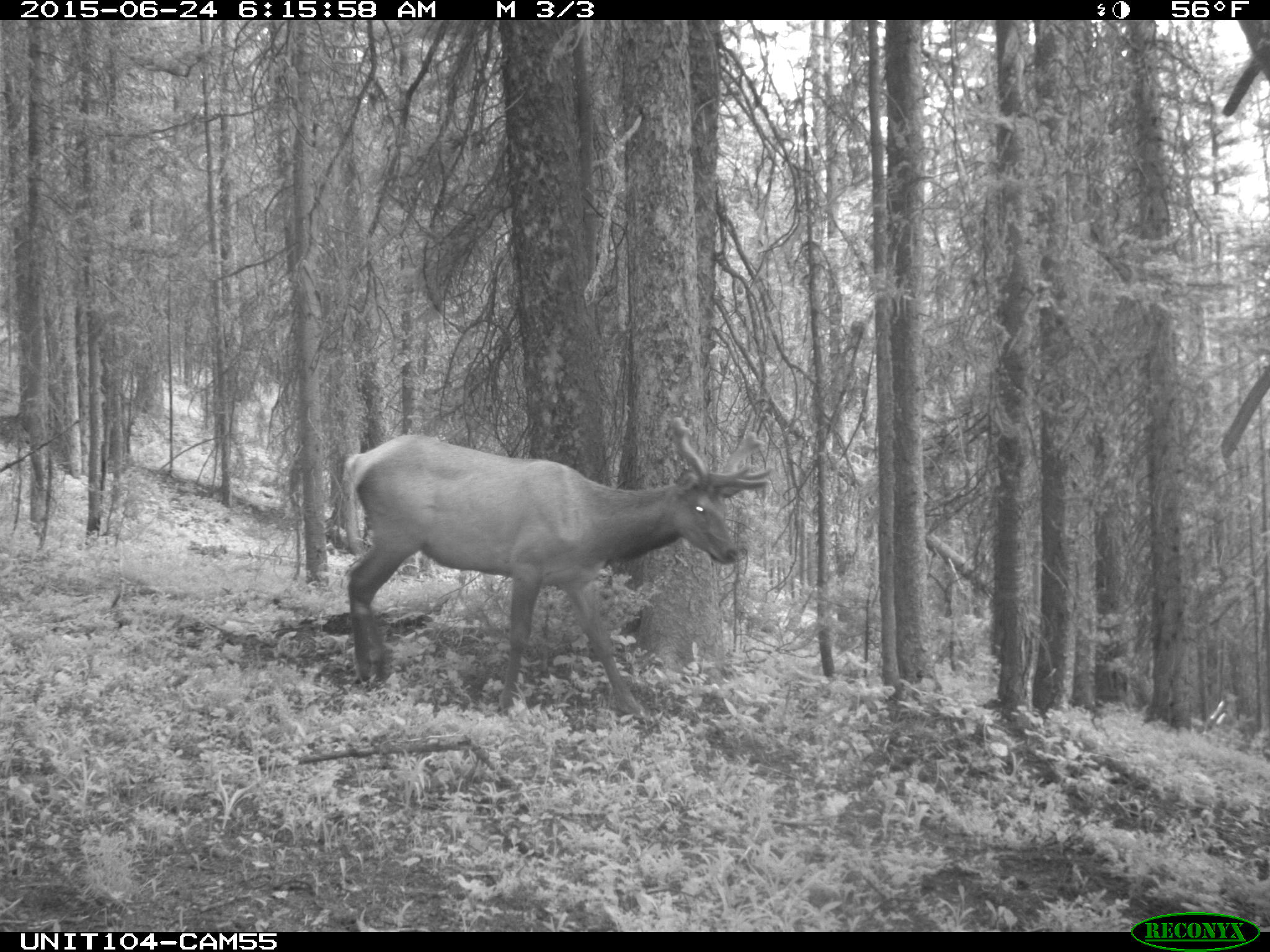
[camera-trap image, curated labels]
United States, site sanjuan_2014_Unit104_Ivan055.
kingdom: Animalia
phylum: Chordata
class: Mammalia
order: Artiodactyla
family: Cervidae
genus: Cervus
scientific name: Cervus elaphus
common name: red deer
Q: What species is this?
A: Cervus elaphus (red deer).